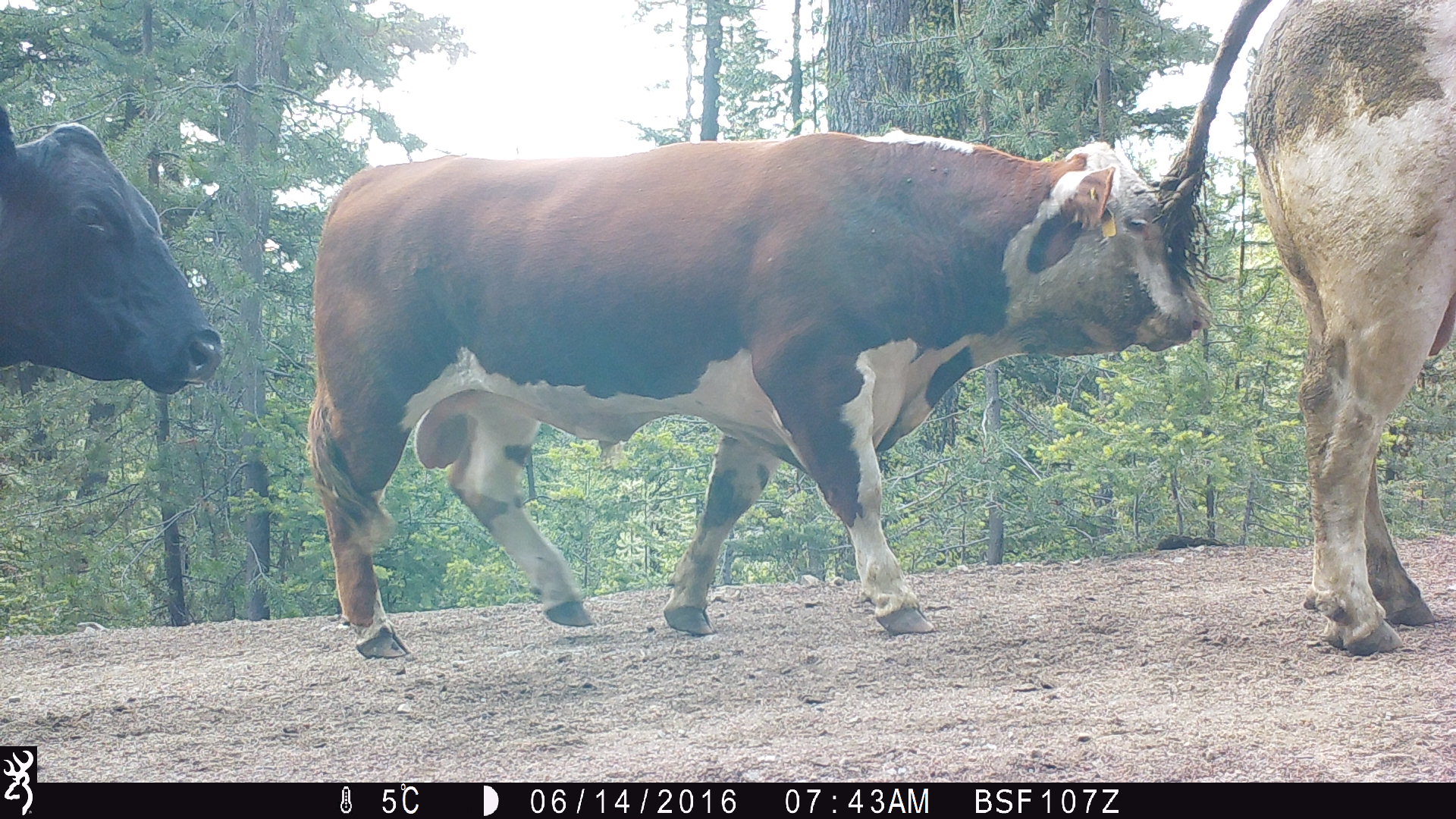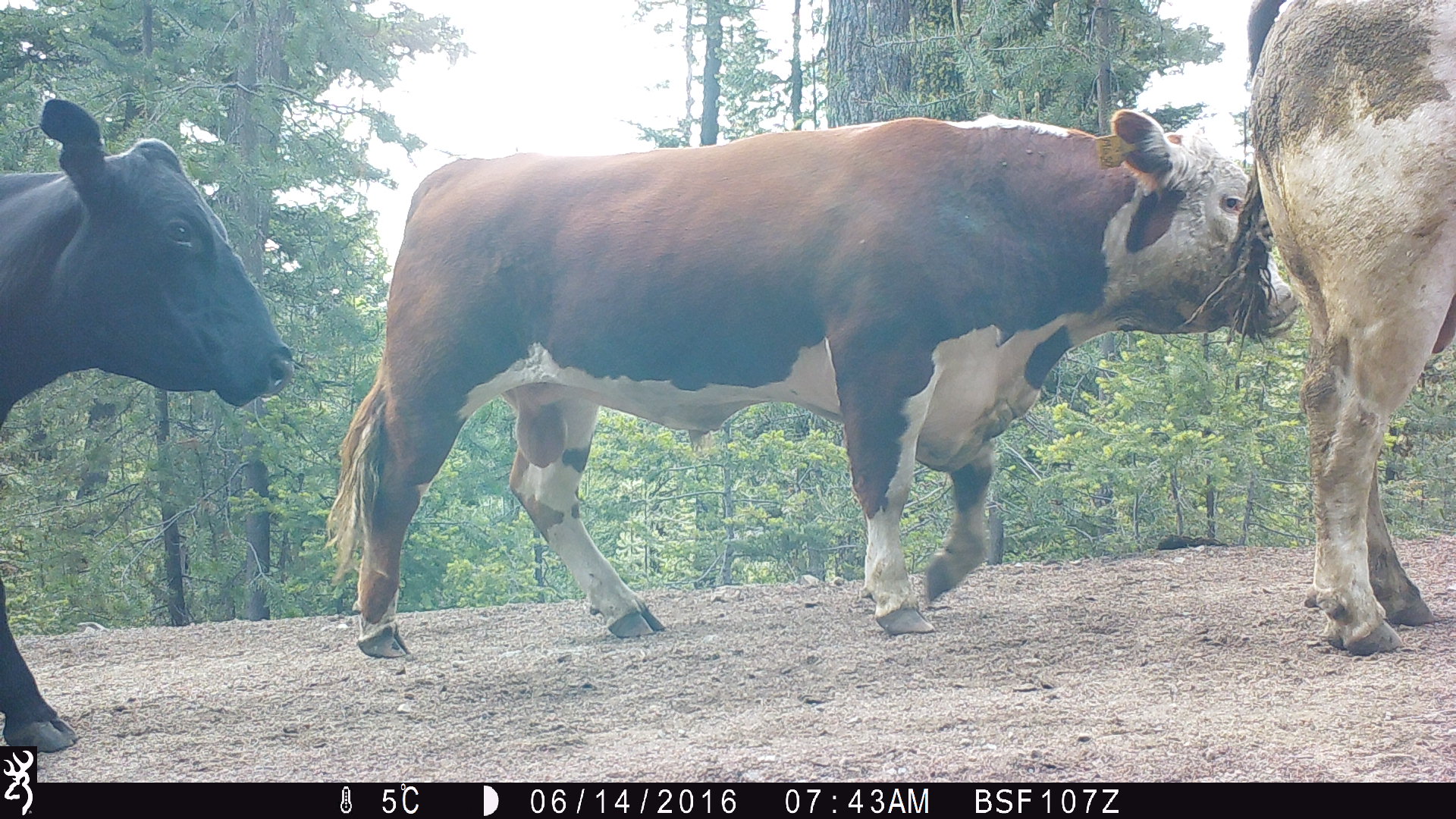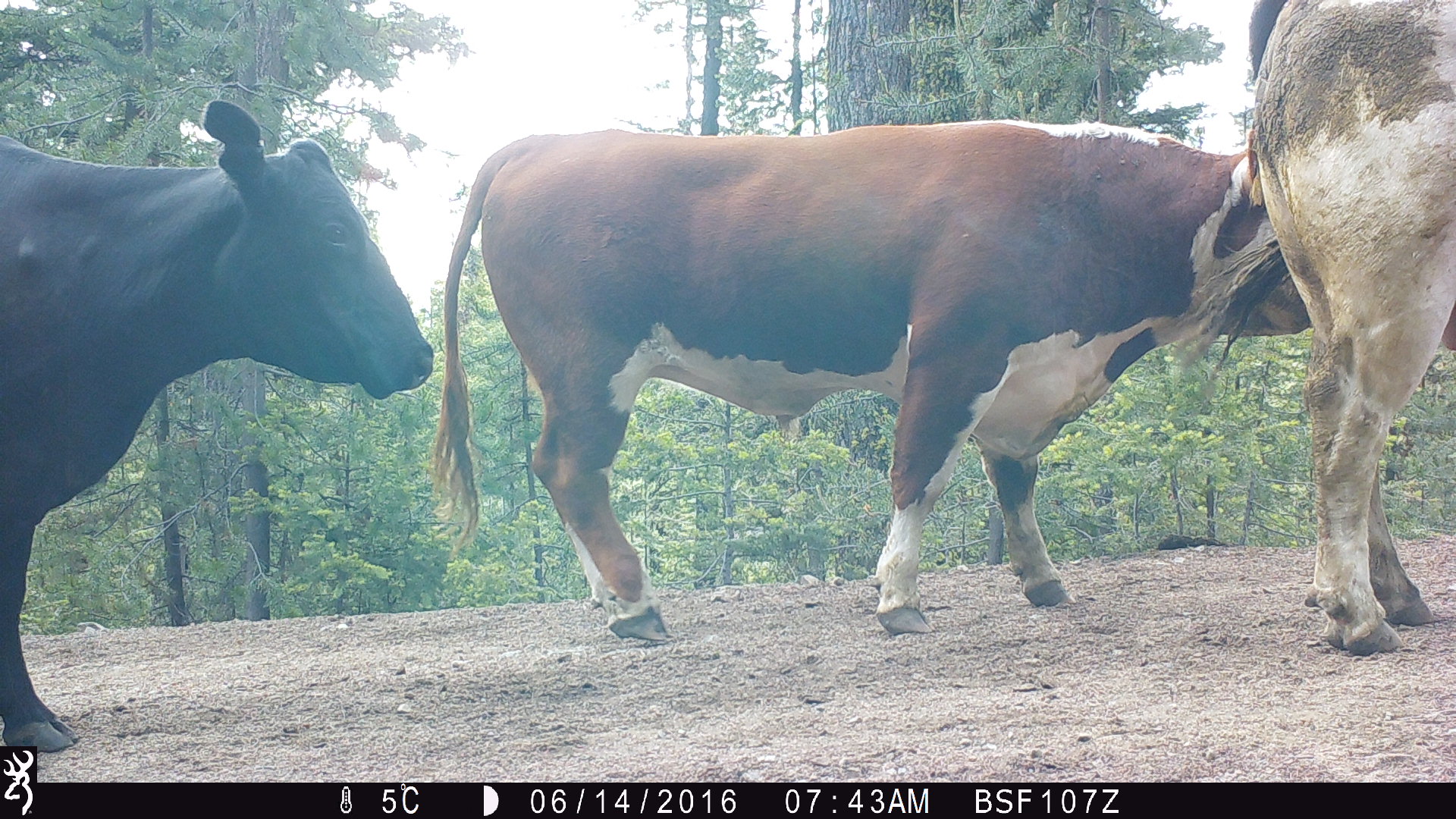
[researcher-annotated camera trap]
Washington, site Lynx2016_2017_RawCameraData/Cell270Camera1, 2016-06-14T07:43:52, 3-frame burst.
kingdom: Animalia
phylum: Chordata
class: Mammalia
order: Artiodactyla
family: Bovidae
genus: Bos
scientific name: Bos taurus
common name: domestic cattle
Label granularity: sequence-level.